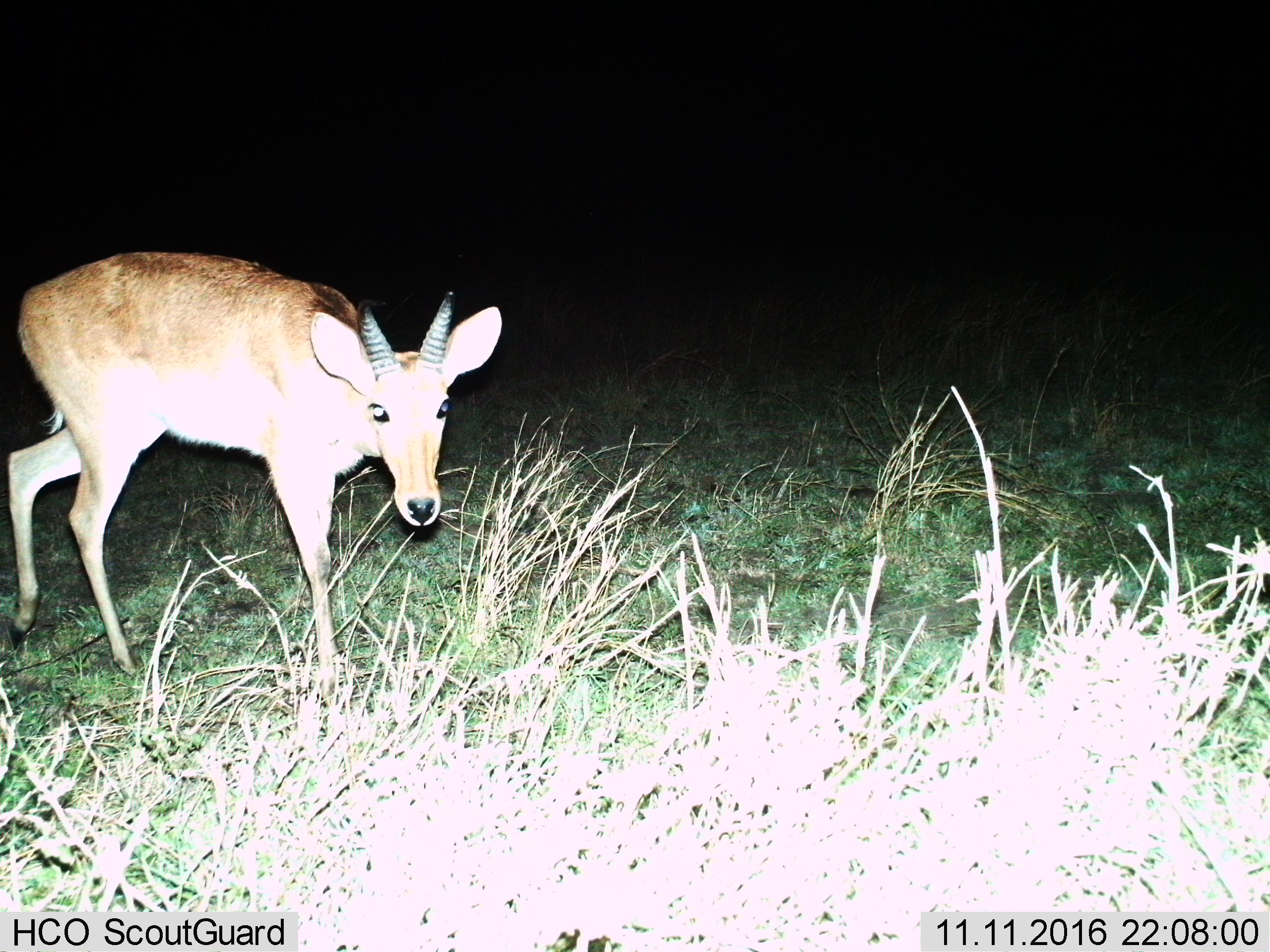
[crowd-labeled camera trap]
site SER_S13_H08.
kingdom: Animalia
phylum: Chordata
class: Mammalia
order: Artiodactyla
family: Bovidae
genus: Redunca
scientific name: Redunca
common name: reedbuck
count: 1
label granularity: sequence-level